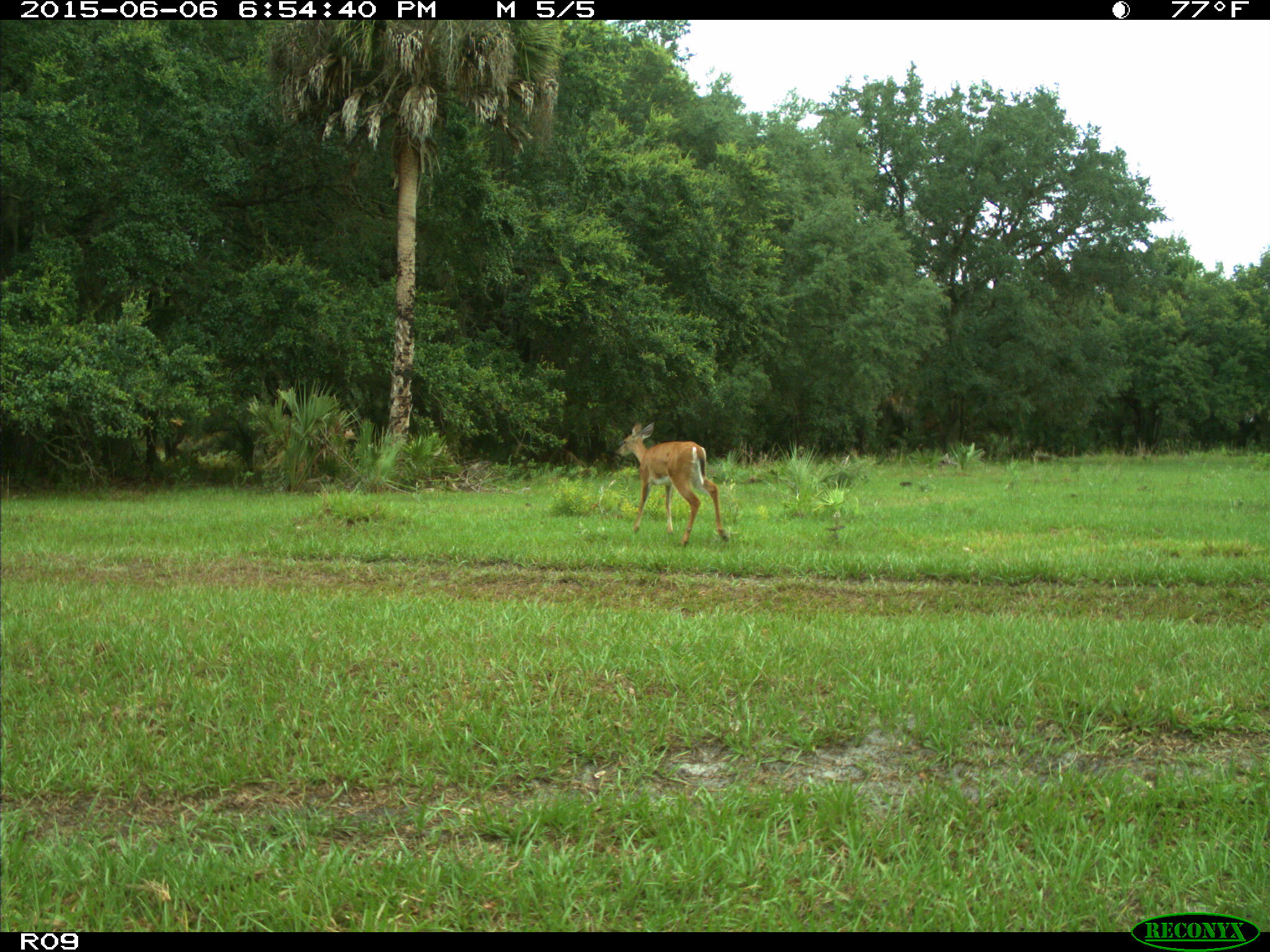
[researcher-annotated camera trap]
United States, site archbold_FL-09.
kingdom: Animalia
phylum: Chordata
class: Mammalia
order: Artiodactyla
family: Cervidae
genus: Odocoileus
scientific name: Odocoileus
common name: deer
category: unidentified deer